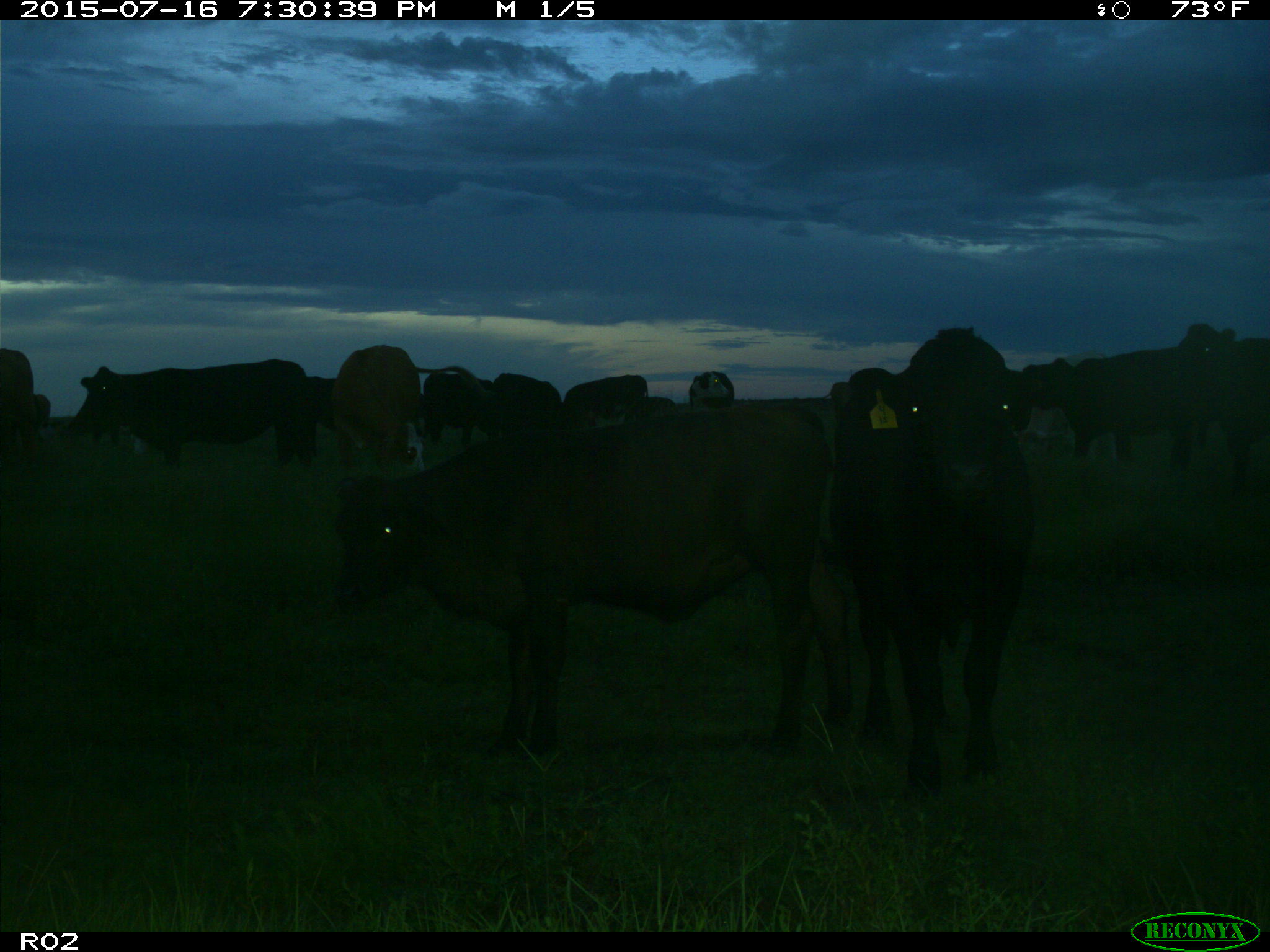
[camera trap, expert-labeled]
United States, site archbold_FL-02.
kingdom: Animalia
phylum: Chordata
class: Mammalia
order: Artiodactyla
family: Bovidae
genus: Bos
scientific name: Bos taurus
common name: domestic cow